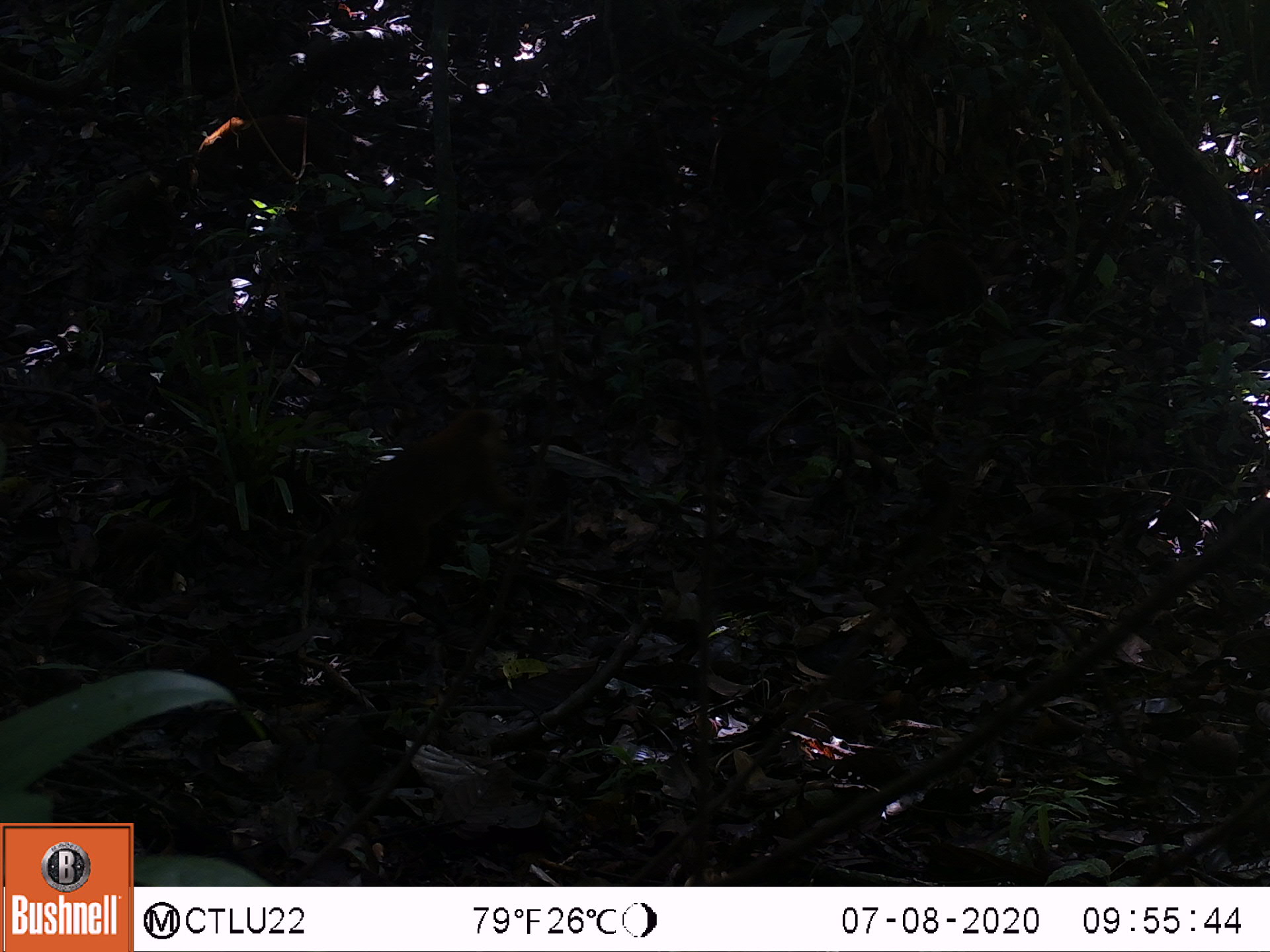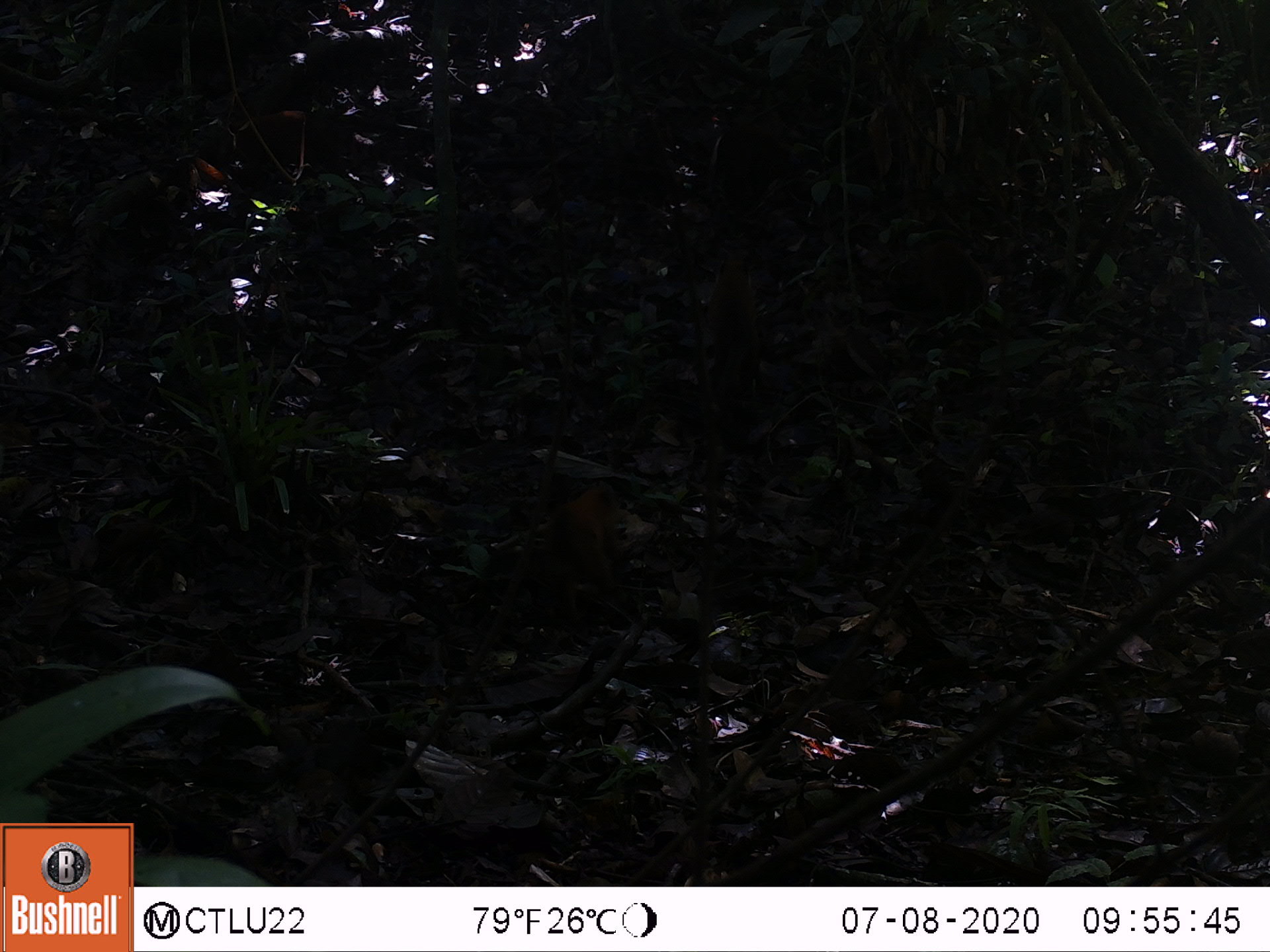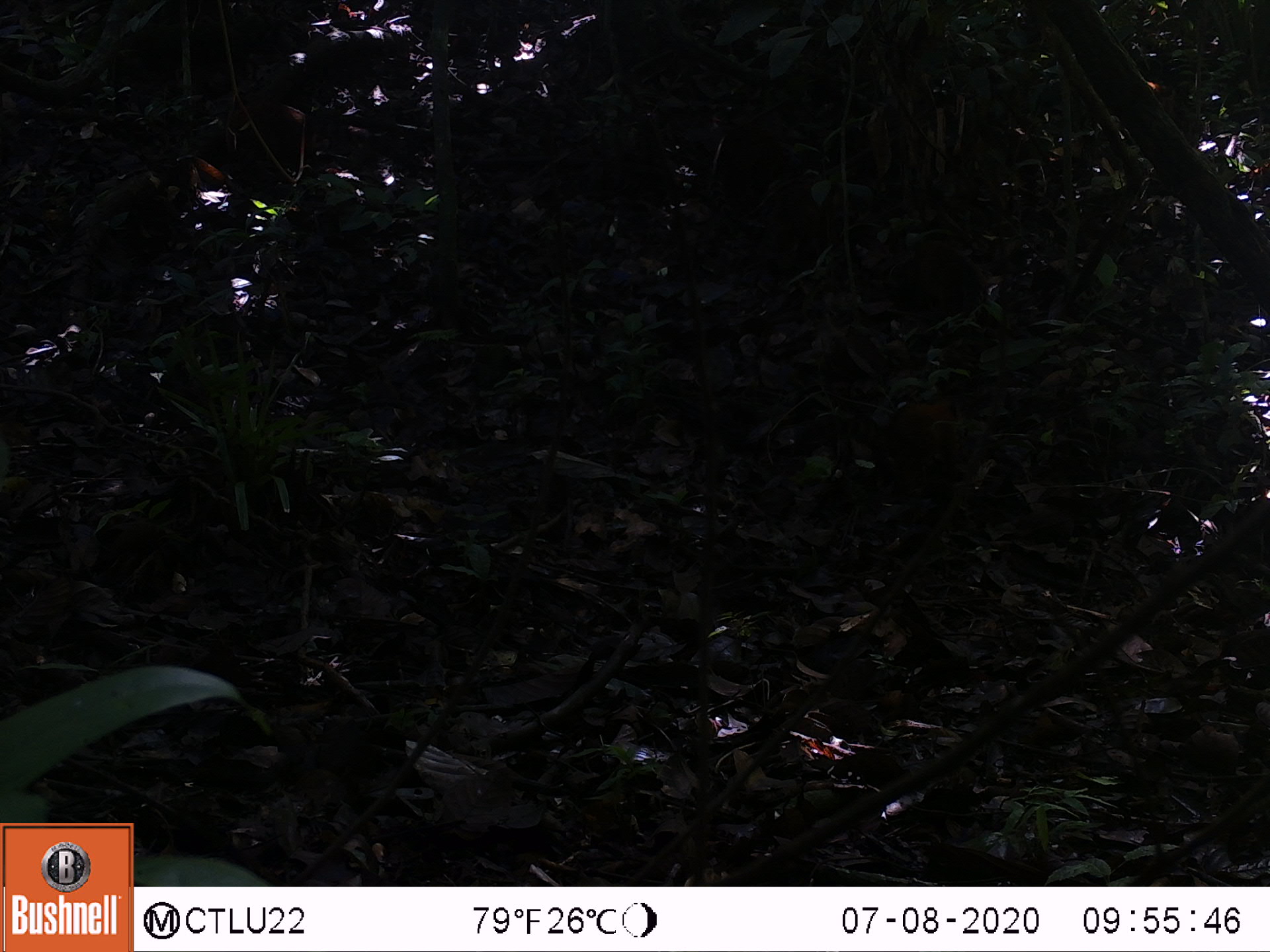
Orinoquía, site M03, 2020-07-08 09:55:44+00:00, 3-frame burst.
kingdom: Animalia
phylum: Chordata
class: Mammalia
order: Carnivora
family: Procyonidae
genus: Nasua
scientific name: Nasua nasua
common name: south american coati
South american coati (Nasua nasua).